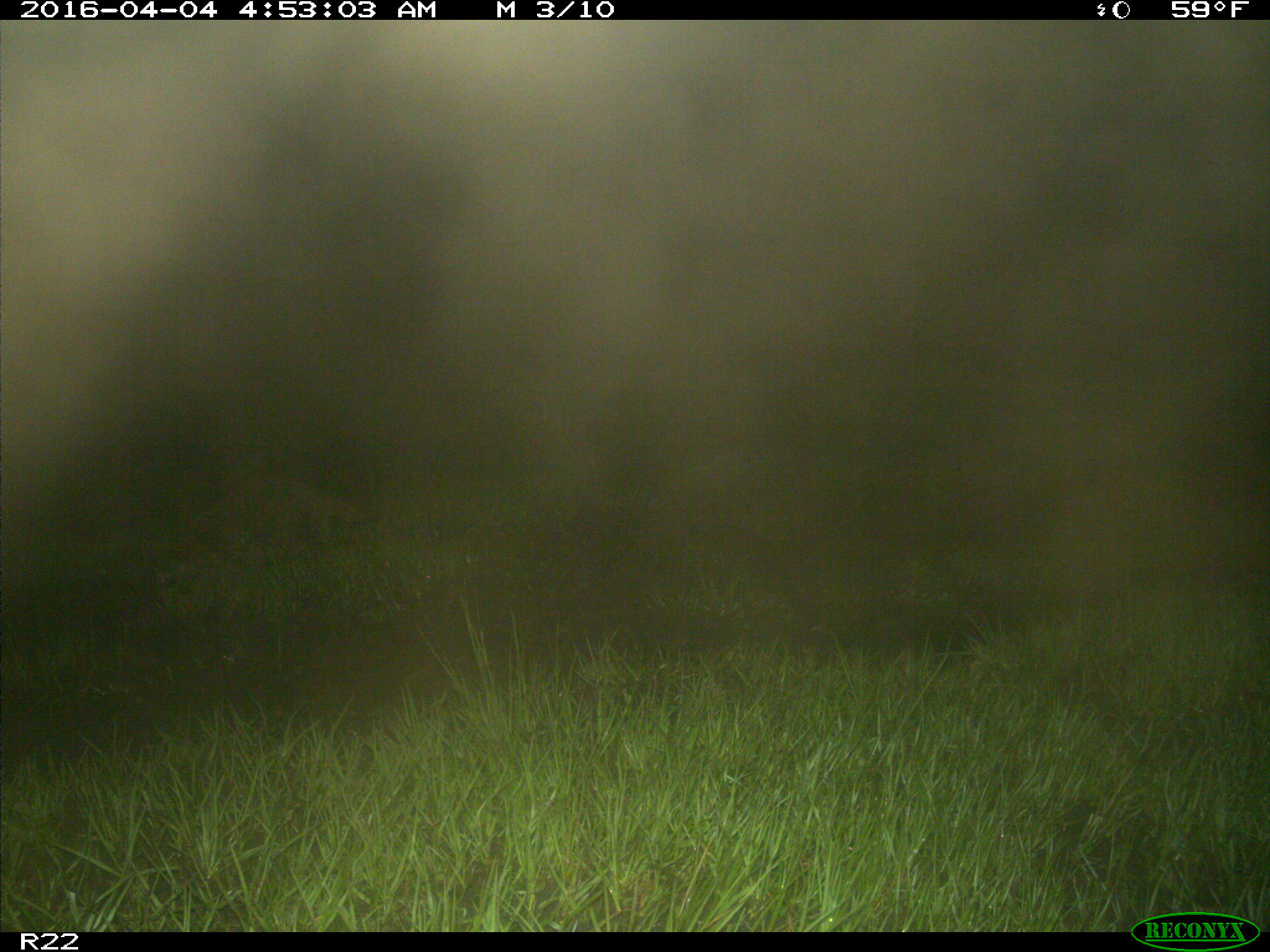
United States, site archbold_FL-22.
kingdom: Animalia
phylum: Chordata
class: Mammalia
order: Carnivora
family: Procyonidae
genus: Procyon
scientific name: Procyon lotor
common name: common raccoon